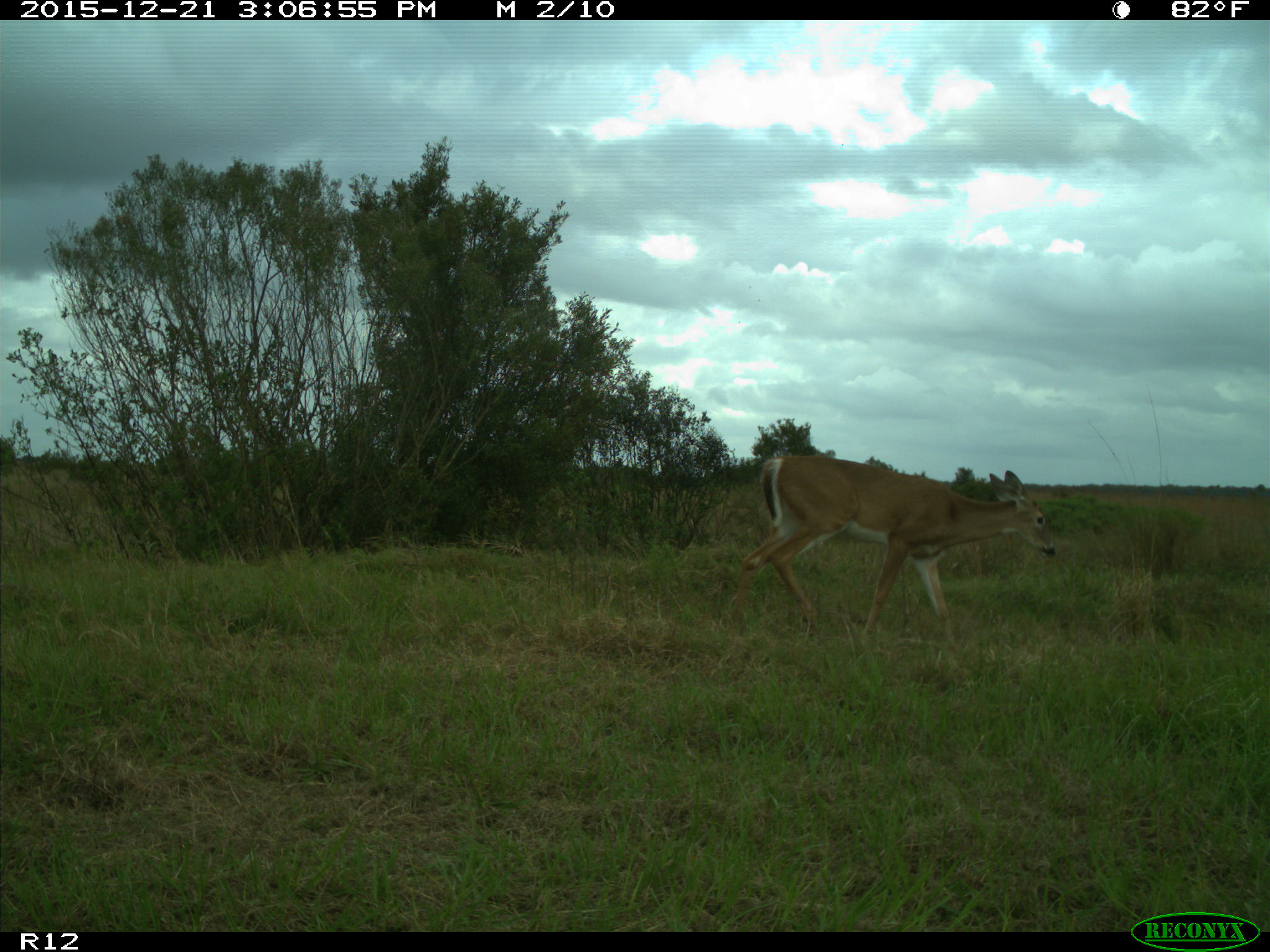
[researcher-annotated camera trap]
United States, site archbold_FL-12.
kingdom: Animalia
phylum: Chordata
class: Mammalia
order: Artiodactyla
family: Cervidae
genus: Odocoileus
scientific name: Odocoileus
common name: deer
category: unidentified deer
Unidentified deer (deer) (Odocoileus).